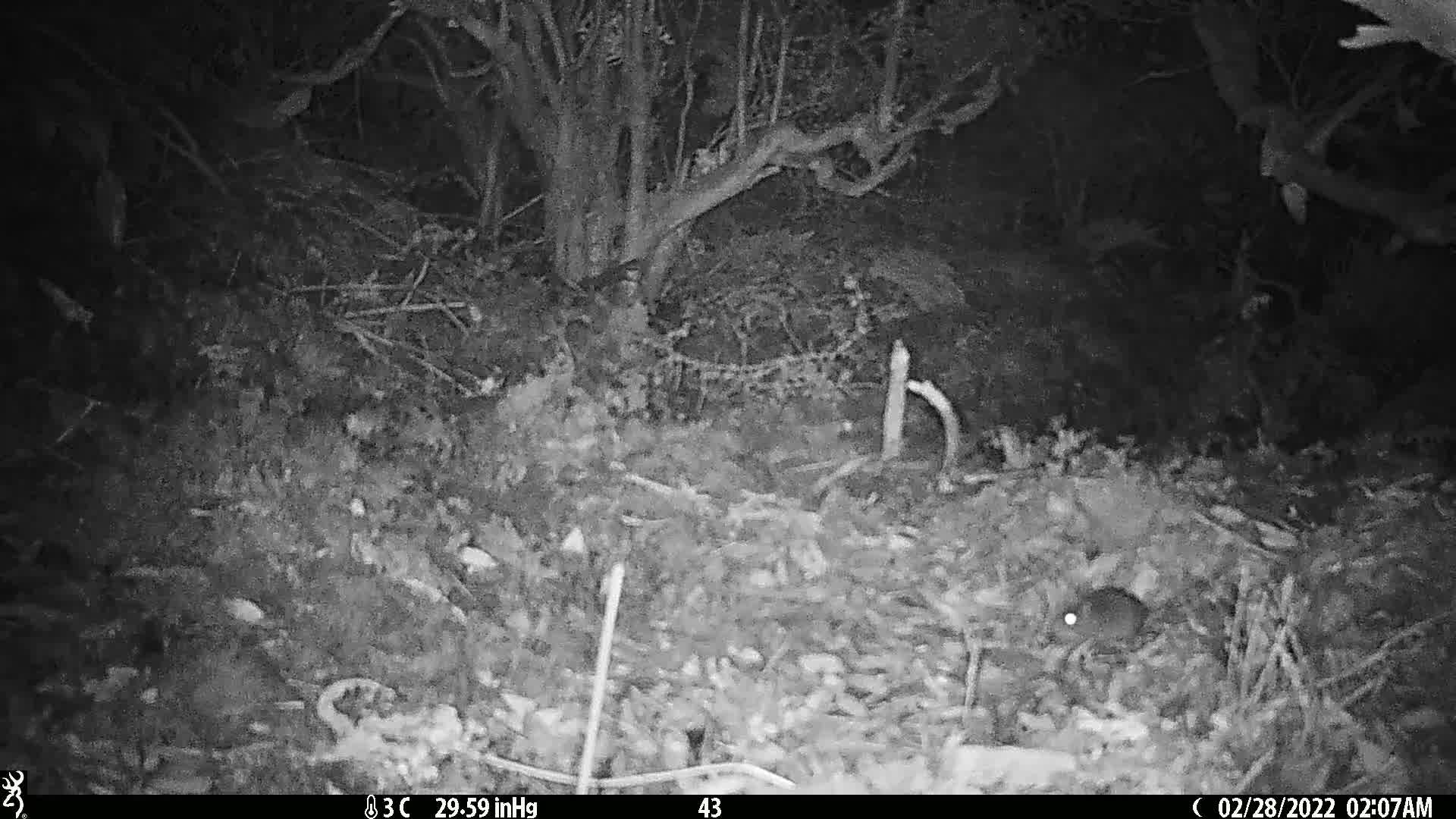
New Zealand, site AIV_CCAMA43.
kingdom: Animalia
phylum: Chordata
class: Mammalia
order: Rodentia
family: Muridae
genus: Mus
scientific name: Mus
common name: mouse